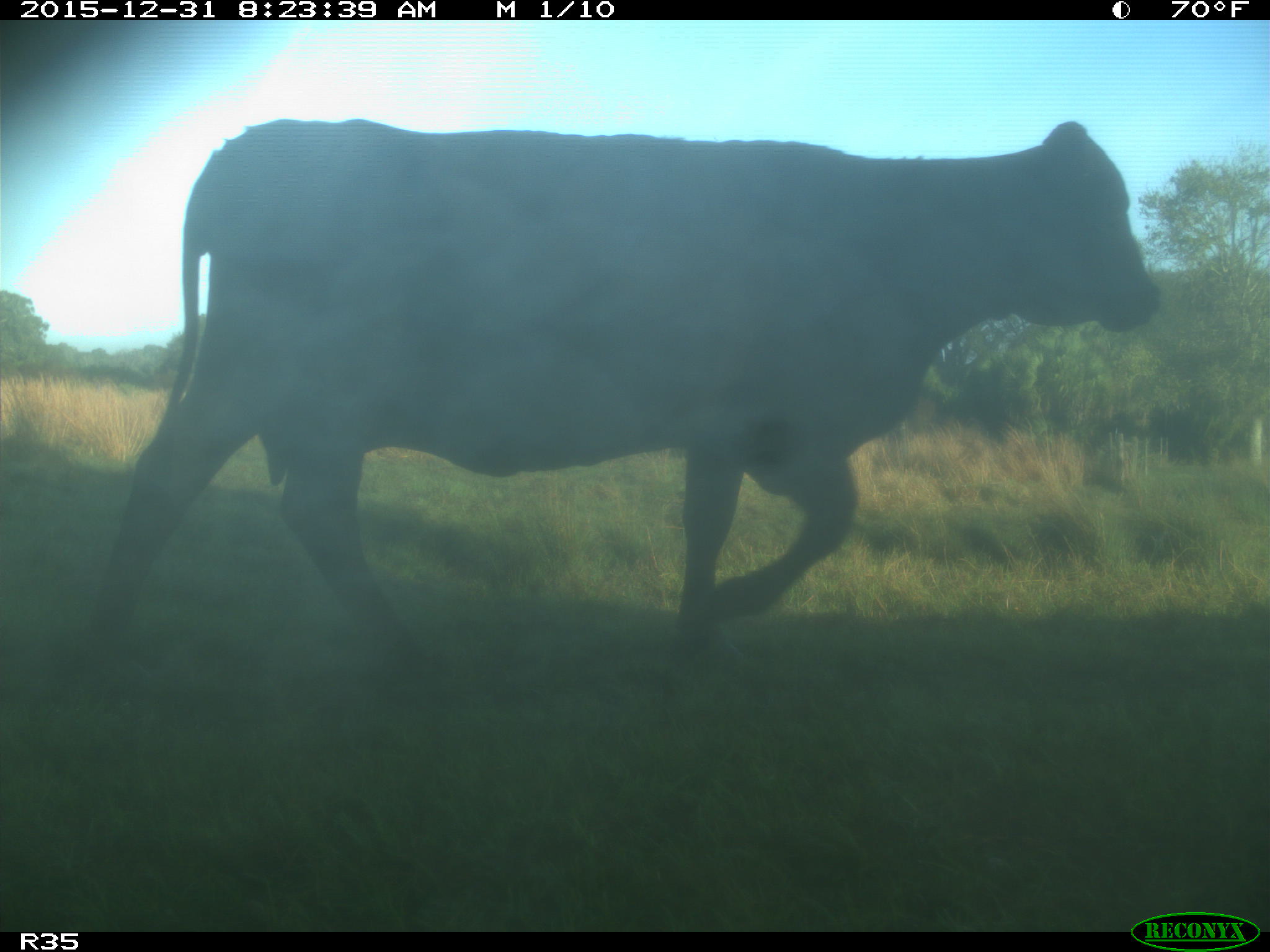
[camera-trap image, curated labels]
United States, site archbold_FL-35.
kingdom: Animalia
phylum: Chordata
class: Mammalia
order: Artiodactyla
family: Bovidae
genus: Bos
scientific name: Bos taurus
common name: domestic cow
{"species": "Bos taurus (domestic cow)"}